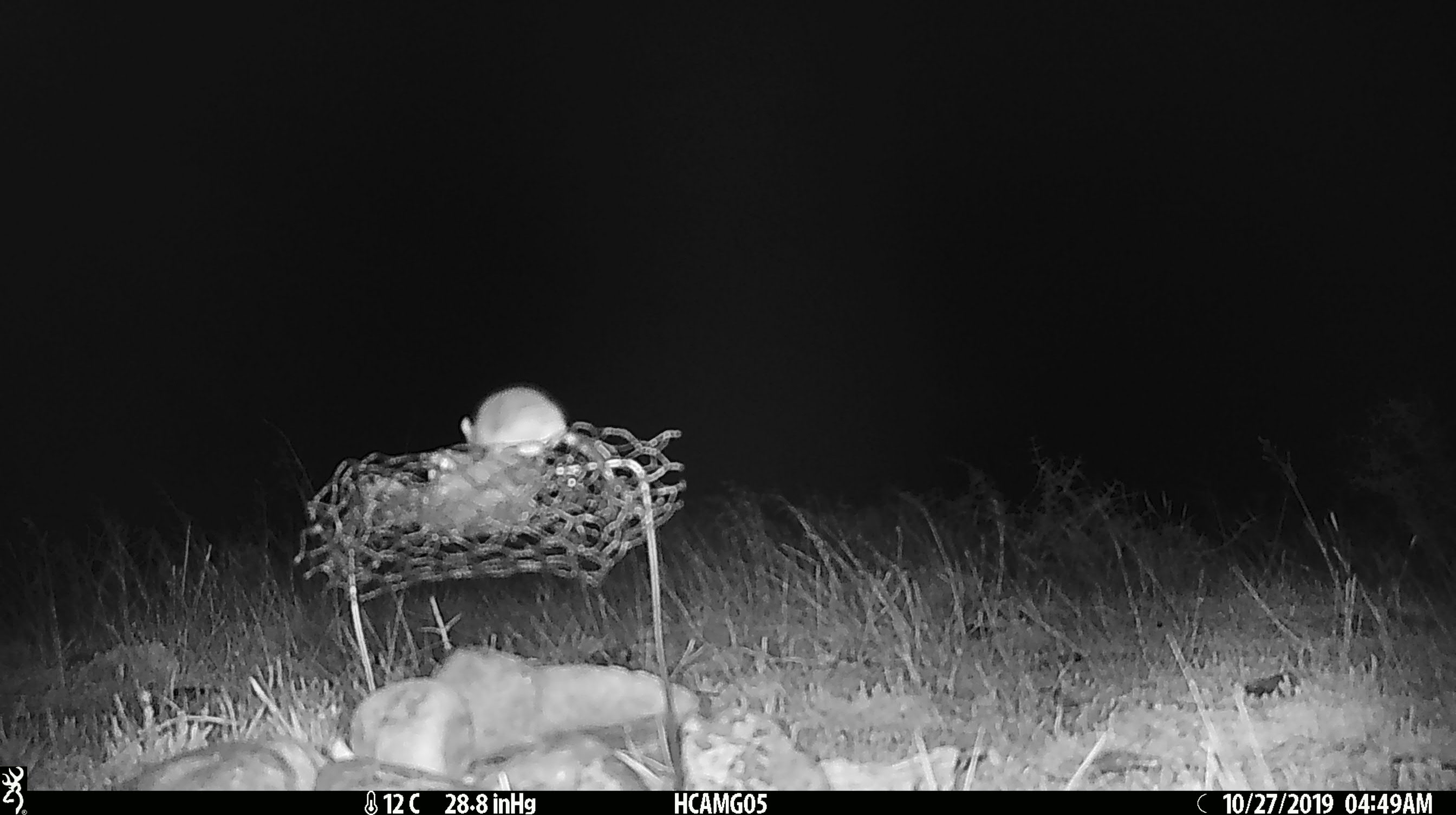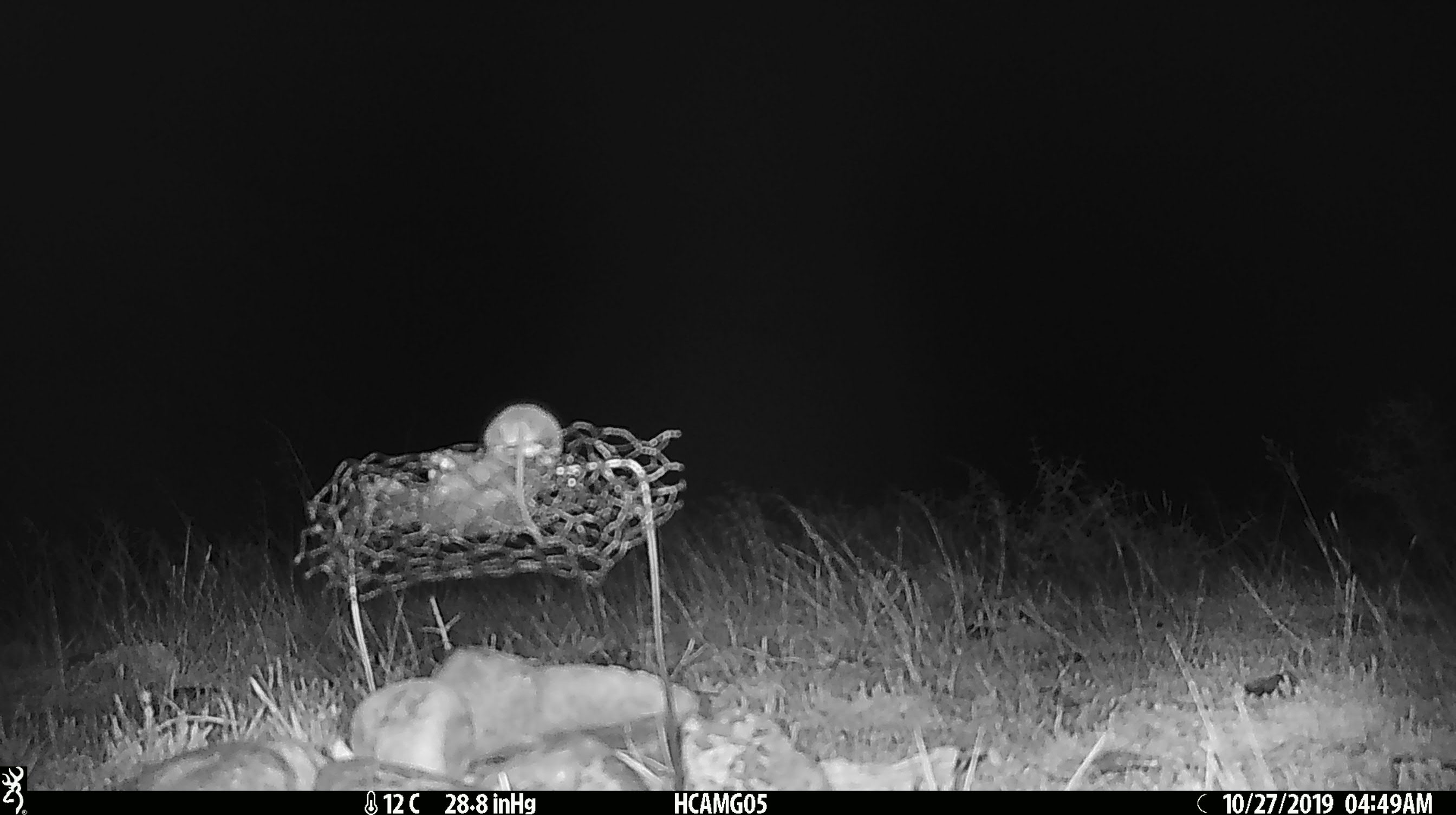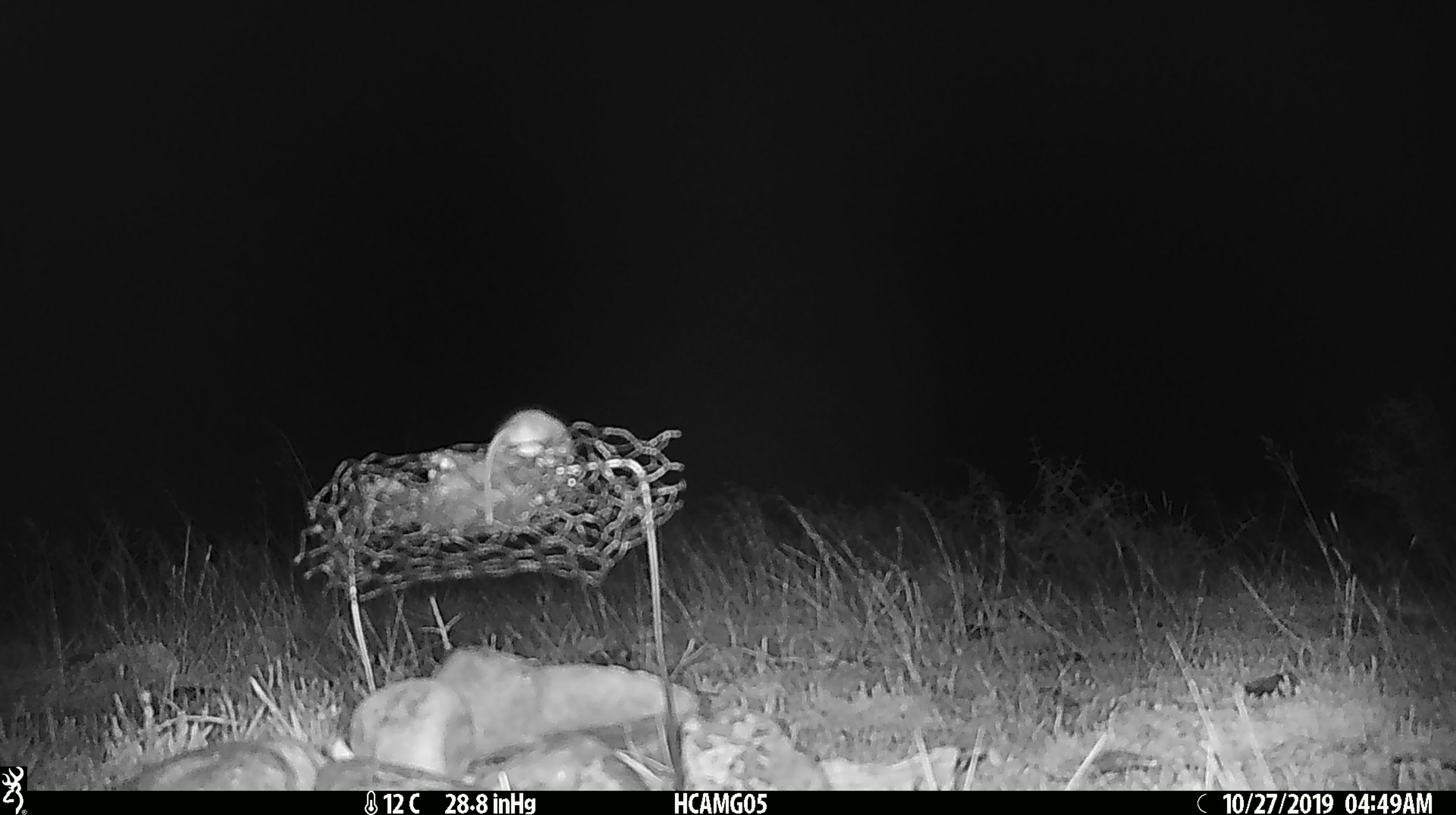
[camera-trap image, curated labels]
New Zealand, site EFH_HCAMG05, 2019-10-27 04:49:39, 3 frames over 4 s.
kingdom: Animalia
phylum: Chordata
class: Mammalia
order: Rodentia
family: Muridae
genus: Mus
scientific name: Mus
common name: mouse